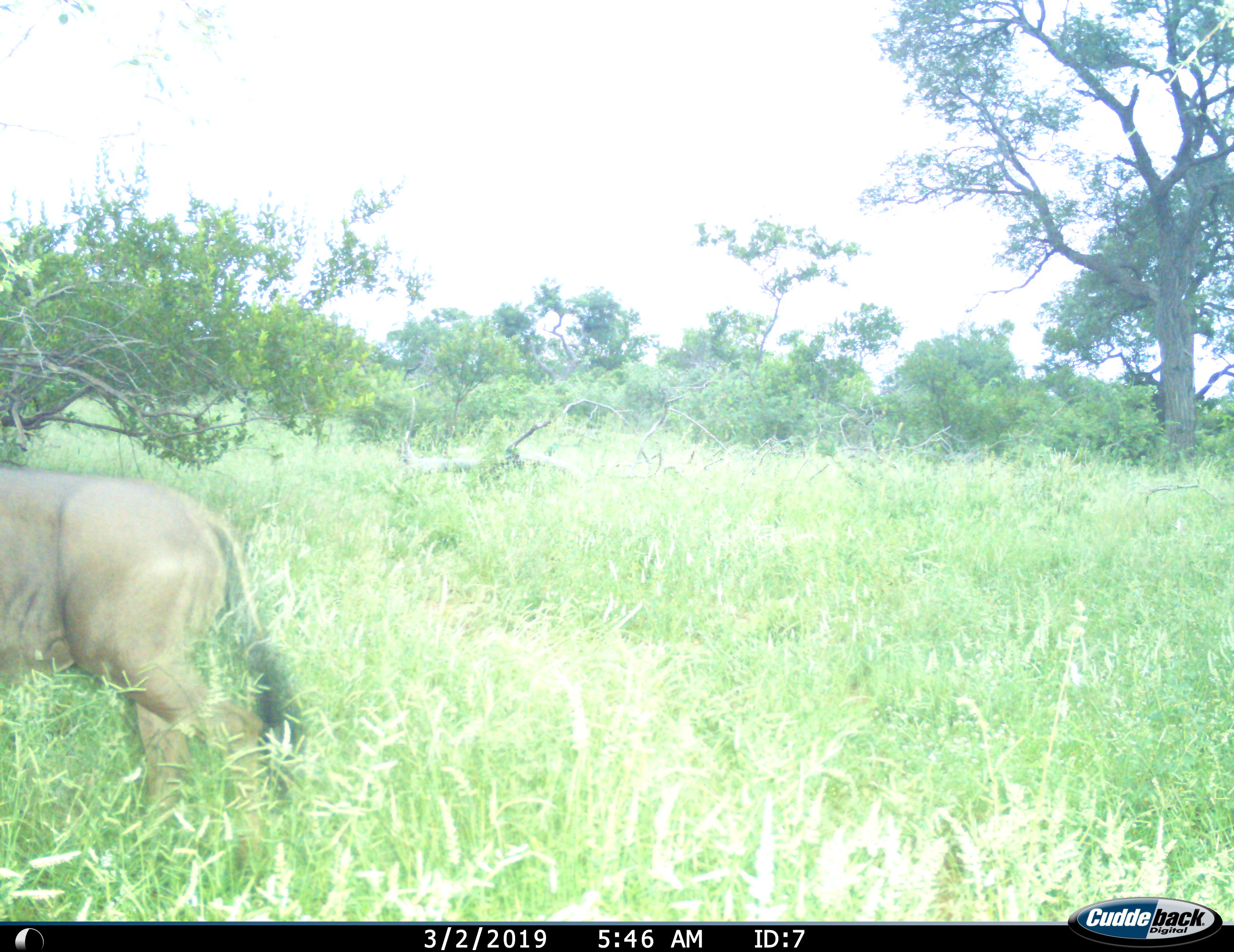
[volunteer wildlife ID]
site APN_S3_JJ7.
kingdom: Animalia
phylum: Chordata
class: Mammalia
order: Artiodactyla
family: Bovidae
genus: Connochaetes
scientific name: Connochaetes taurinus taurinus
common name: blue wildebeest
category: wildebeestblue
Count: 1.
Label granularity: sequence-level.